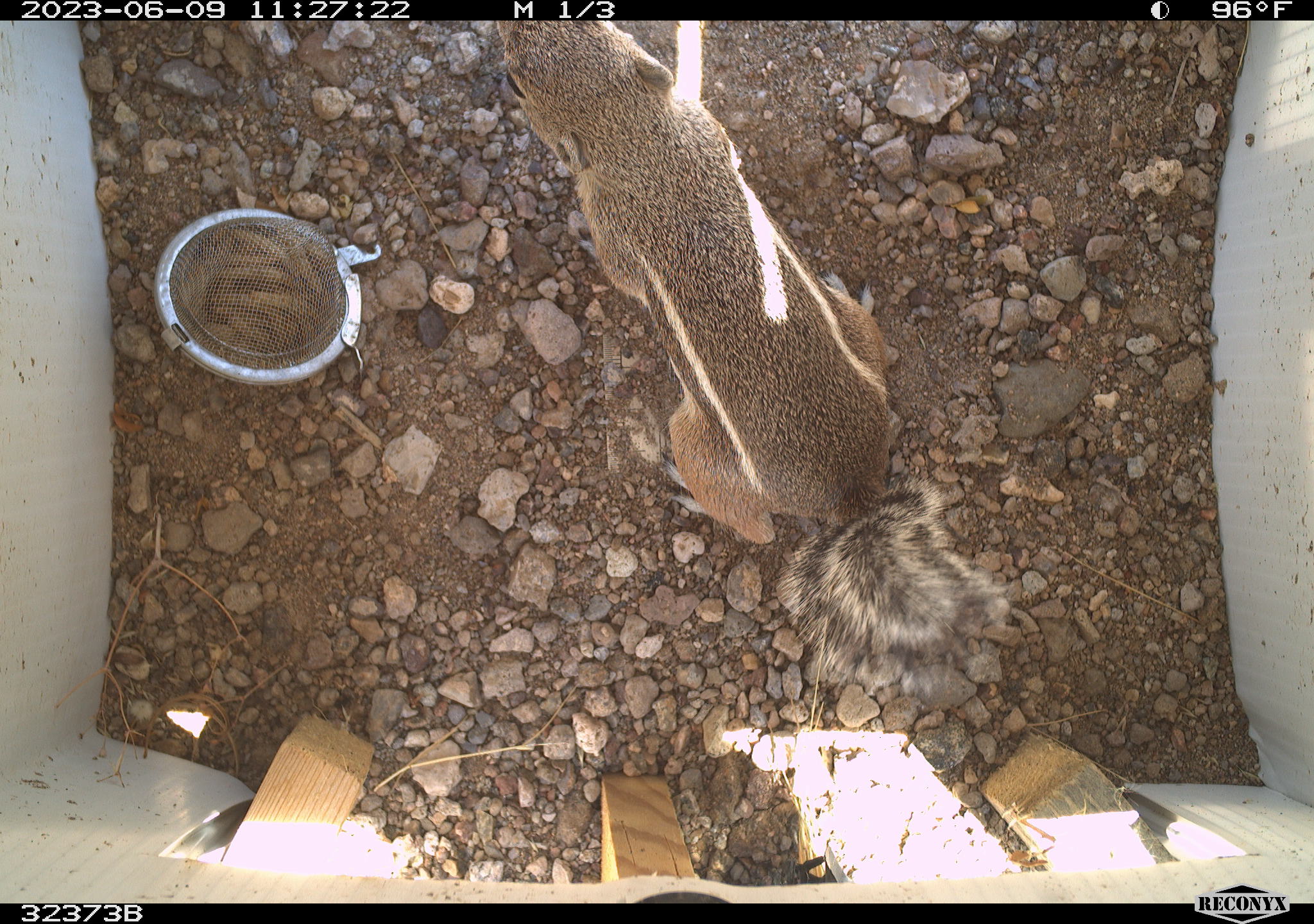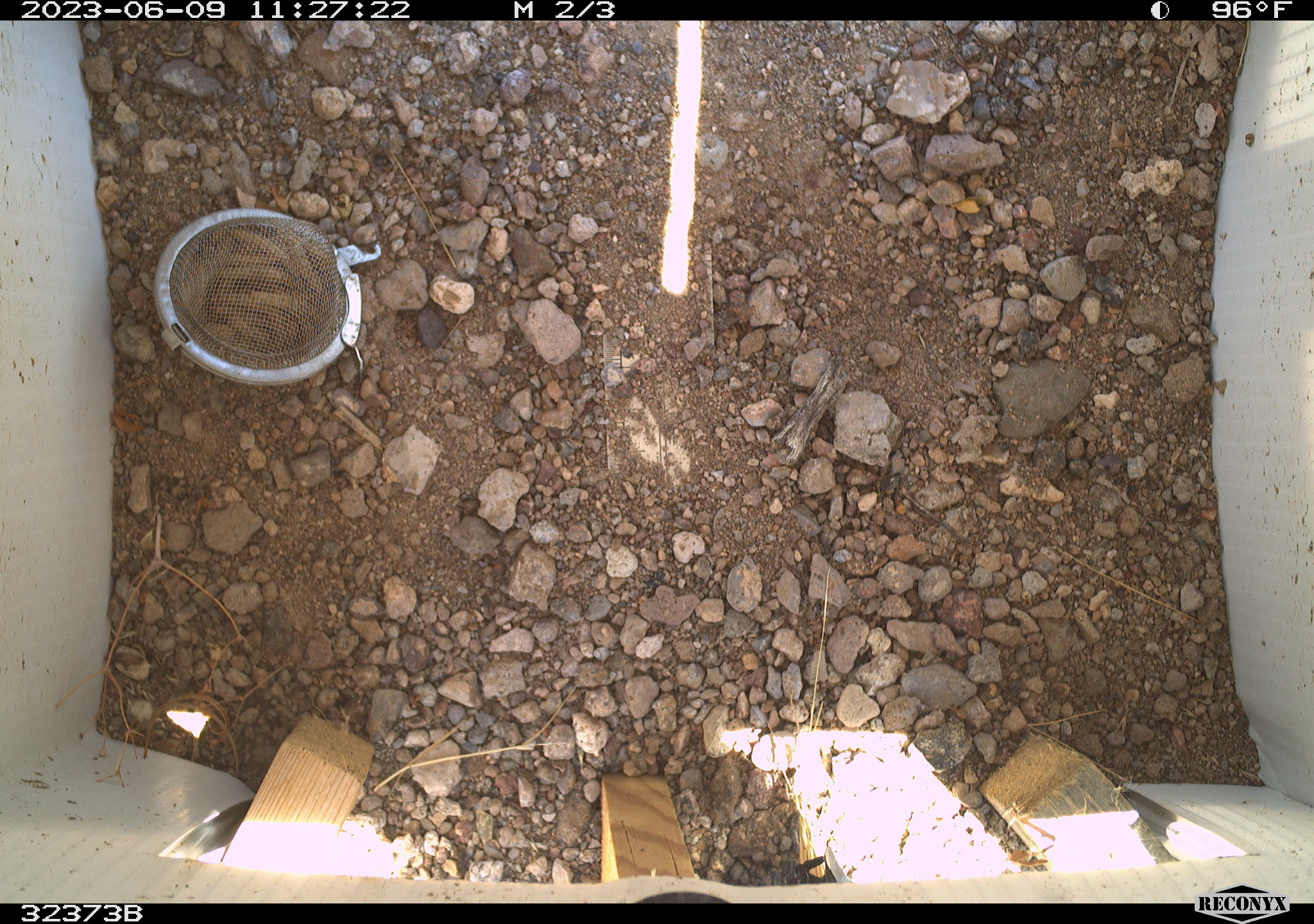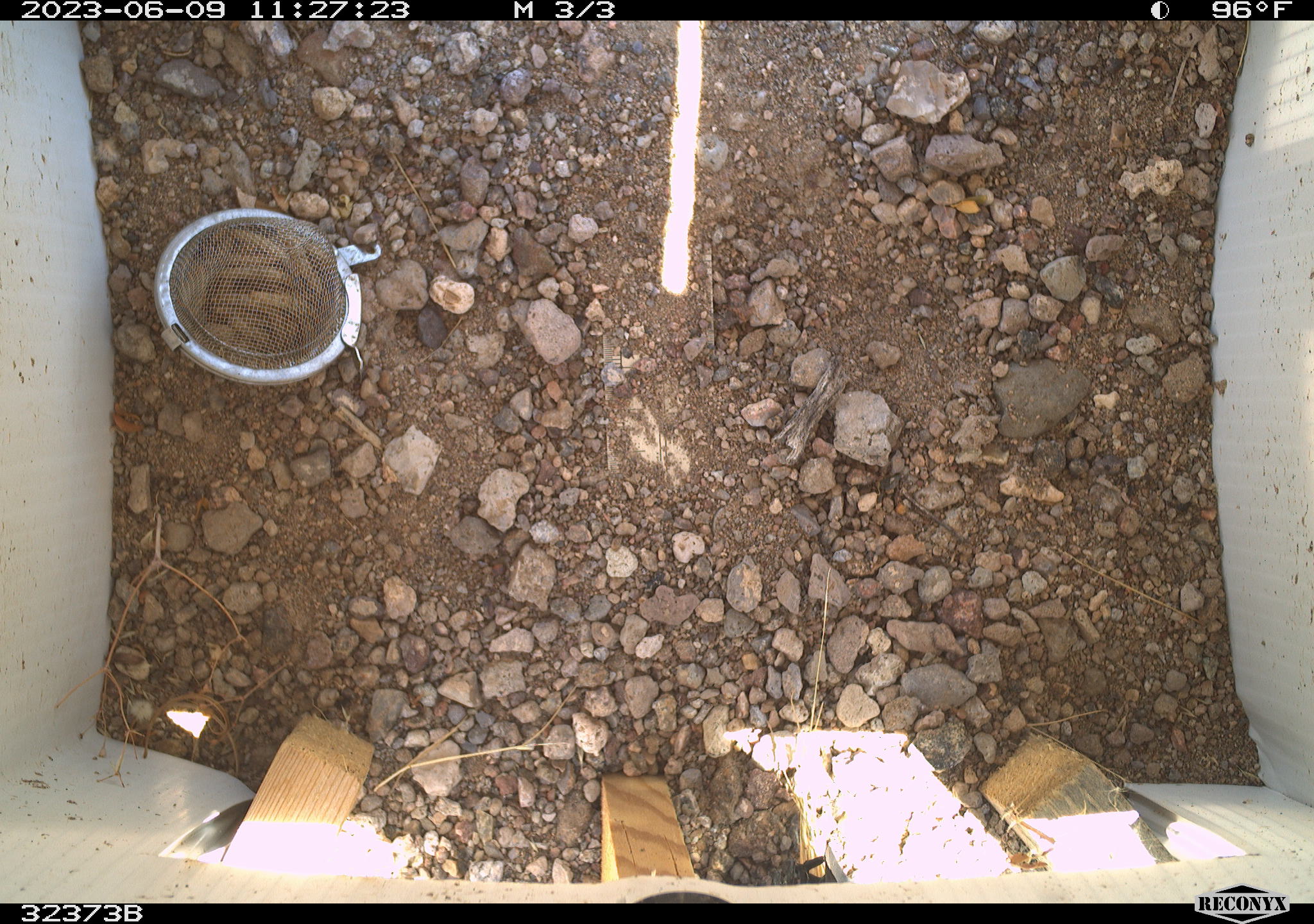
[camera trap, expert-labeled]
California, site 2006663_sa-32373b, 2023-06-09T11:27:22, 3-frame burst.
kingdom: Animalia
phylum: Chordata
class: Mammalia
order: Rodentia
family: Sciuridae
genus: Ammospermophilus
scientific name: Ammospermophilus leucurus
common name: white-tailed antelope squirrel